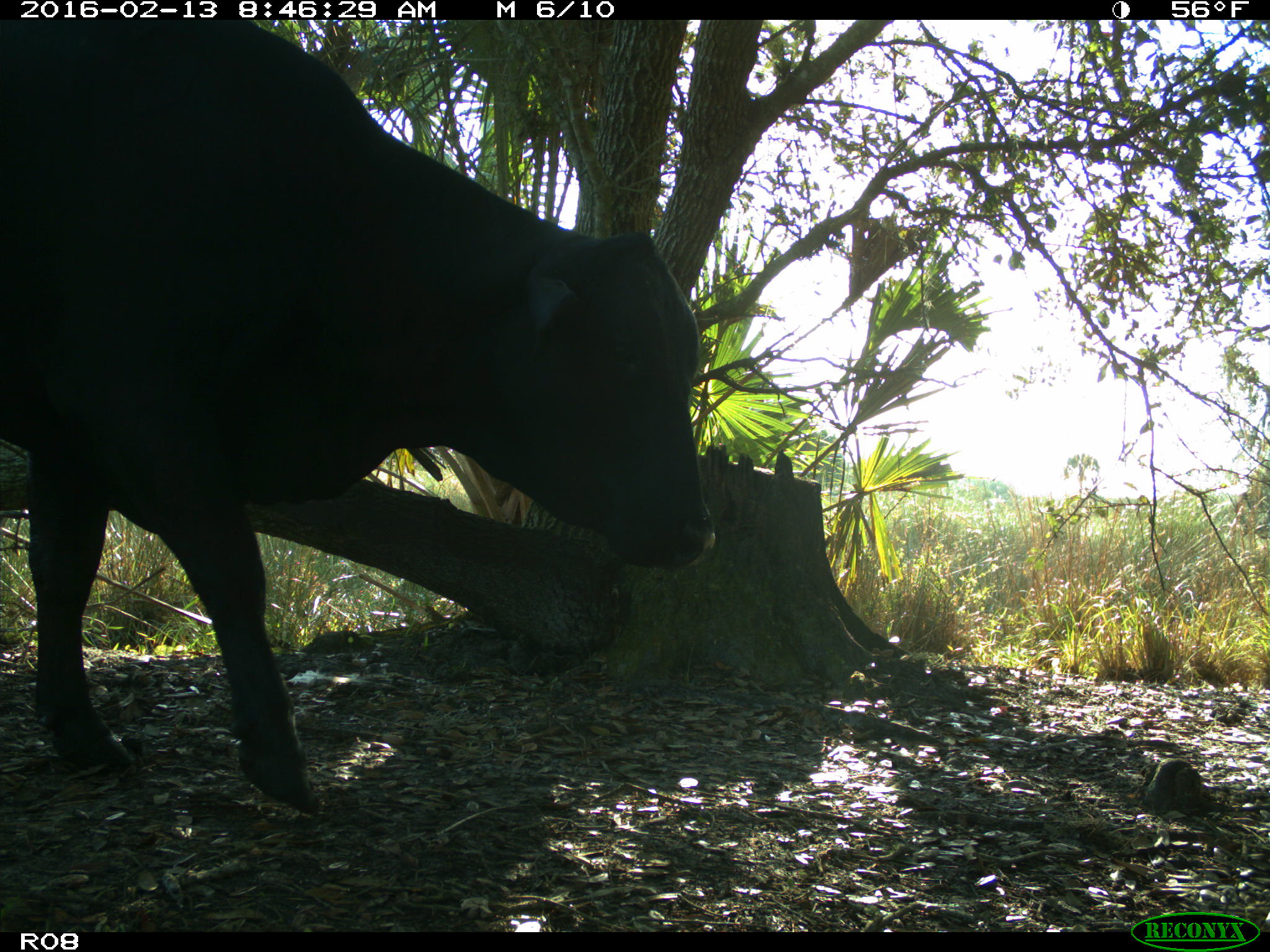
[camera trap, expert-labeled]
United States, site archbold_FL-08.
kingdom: Animalia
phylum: Chordata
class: Mammalia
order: Artiodactyla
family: Bovidae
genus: Bos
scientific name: Bos taurus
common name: domestic cow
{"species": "Bos taurus (domestic cow)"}